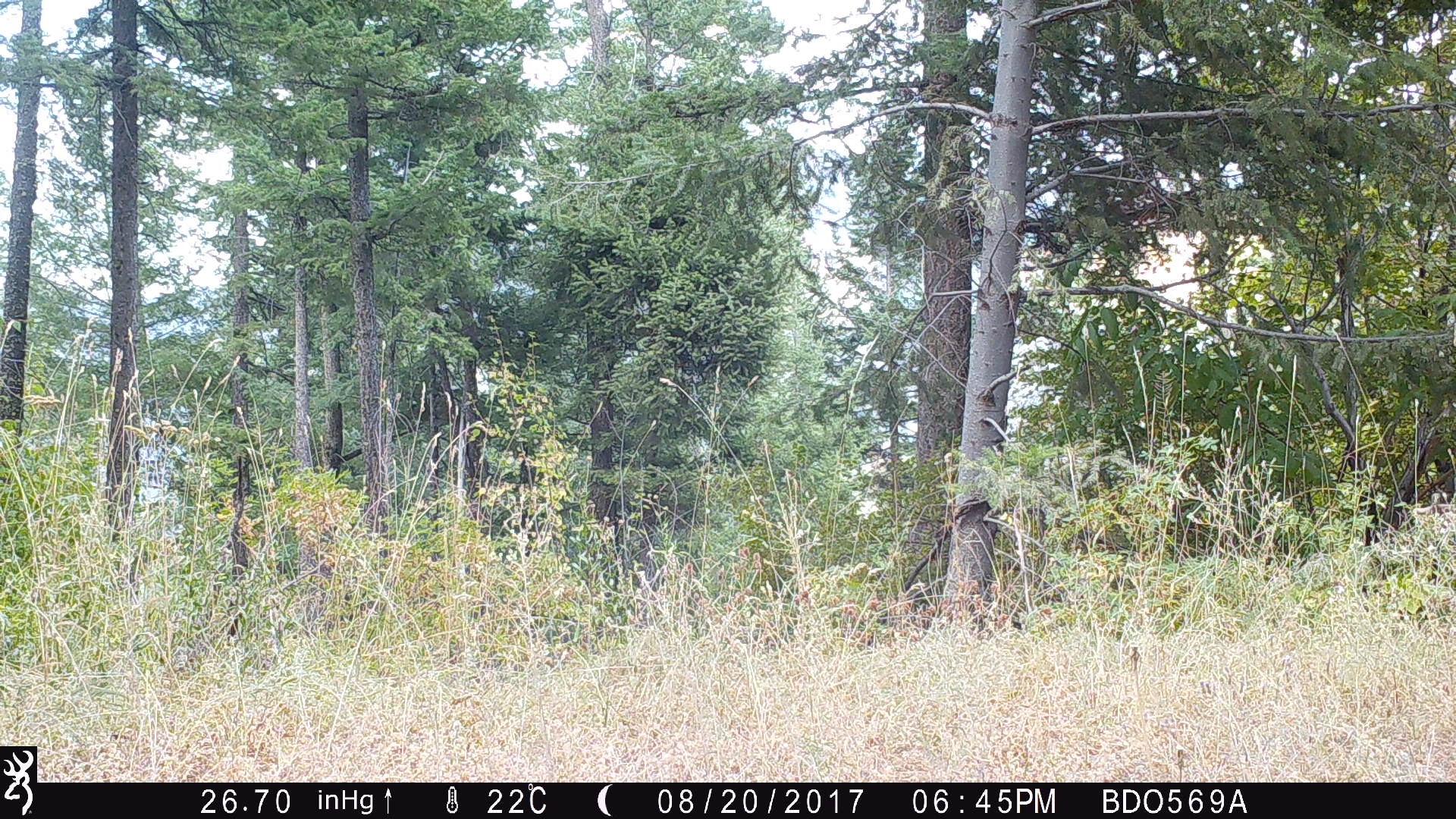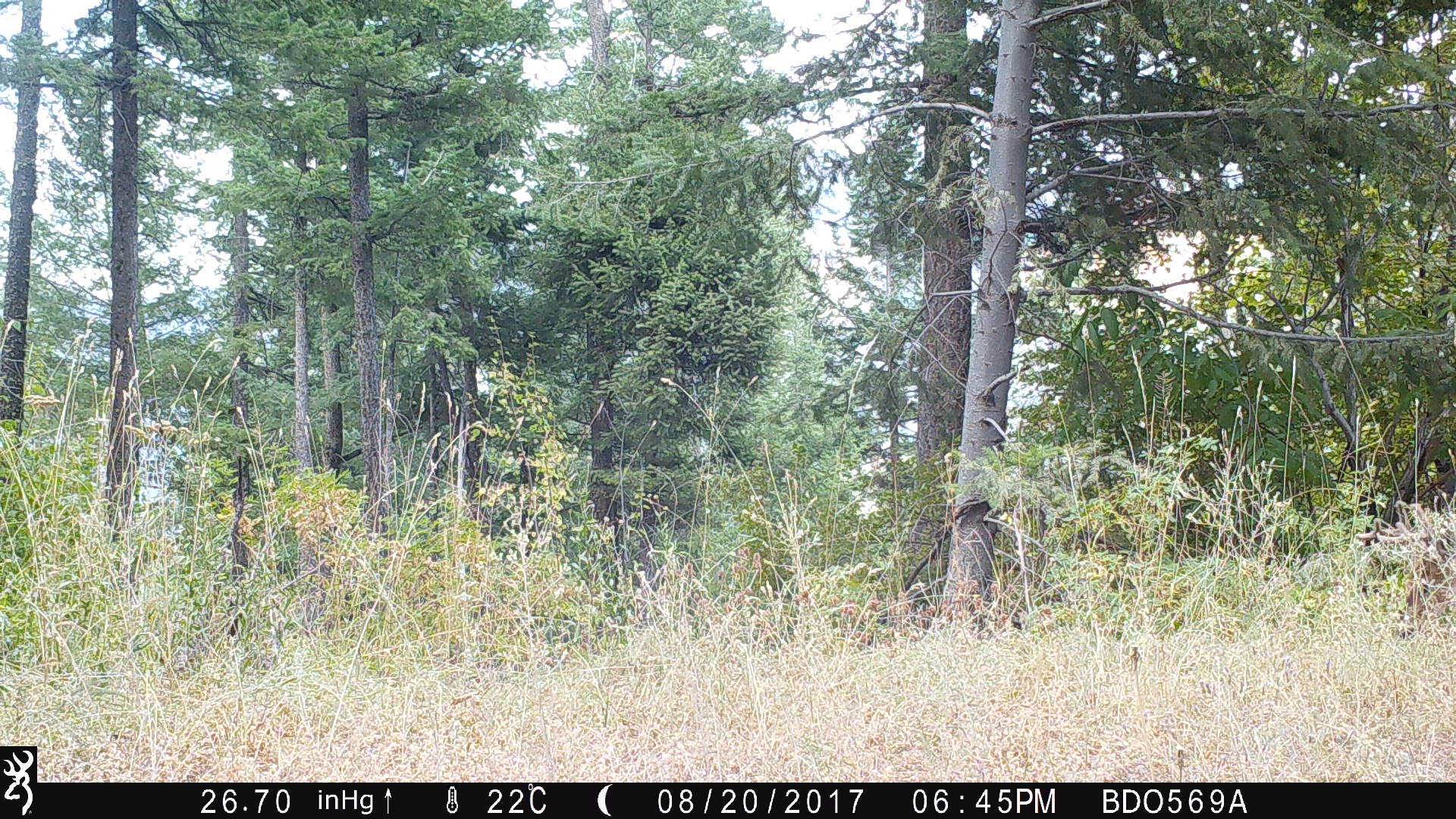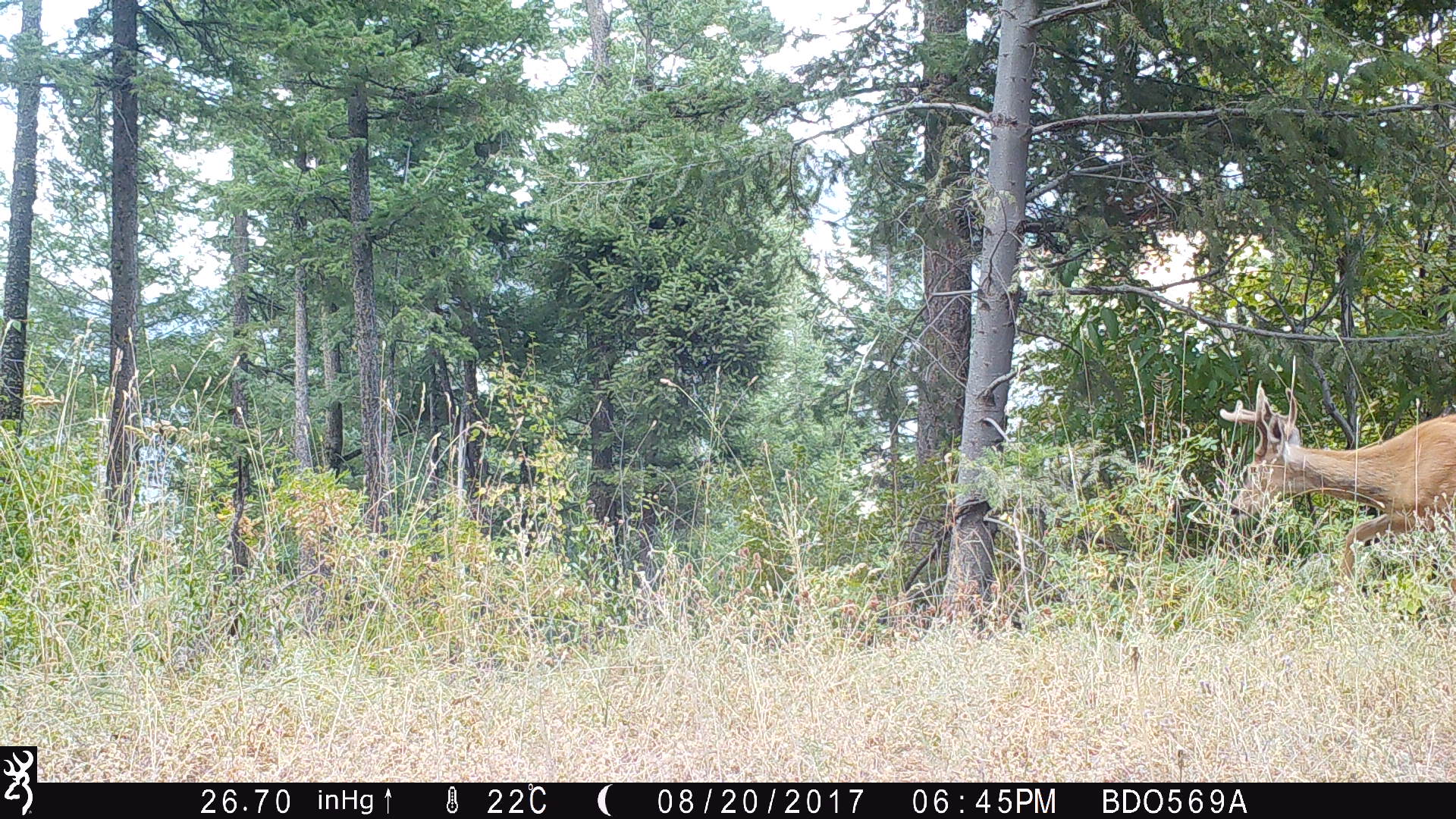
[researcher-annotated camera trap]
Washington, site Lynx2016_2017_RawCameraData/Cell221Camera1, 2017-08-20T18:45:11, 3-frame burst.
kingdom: Animalia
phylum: Chordata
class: Mammalia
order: Artiodactyla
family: Cervidae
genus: Odocoileus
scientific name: Odocoileus virginianus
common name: white-tailed deer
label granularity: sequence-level